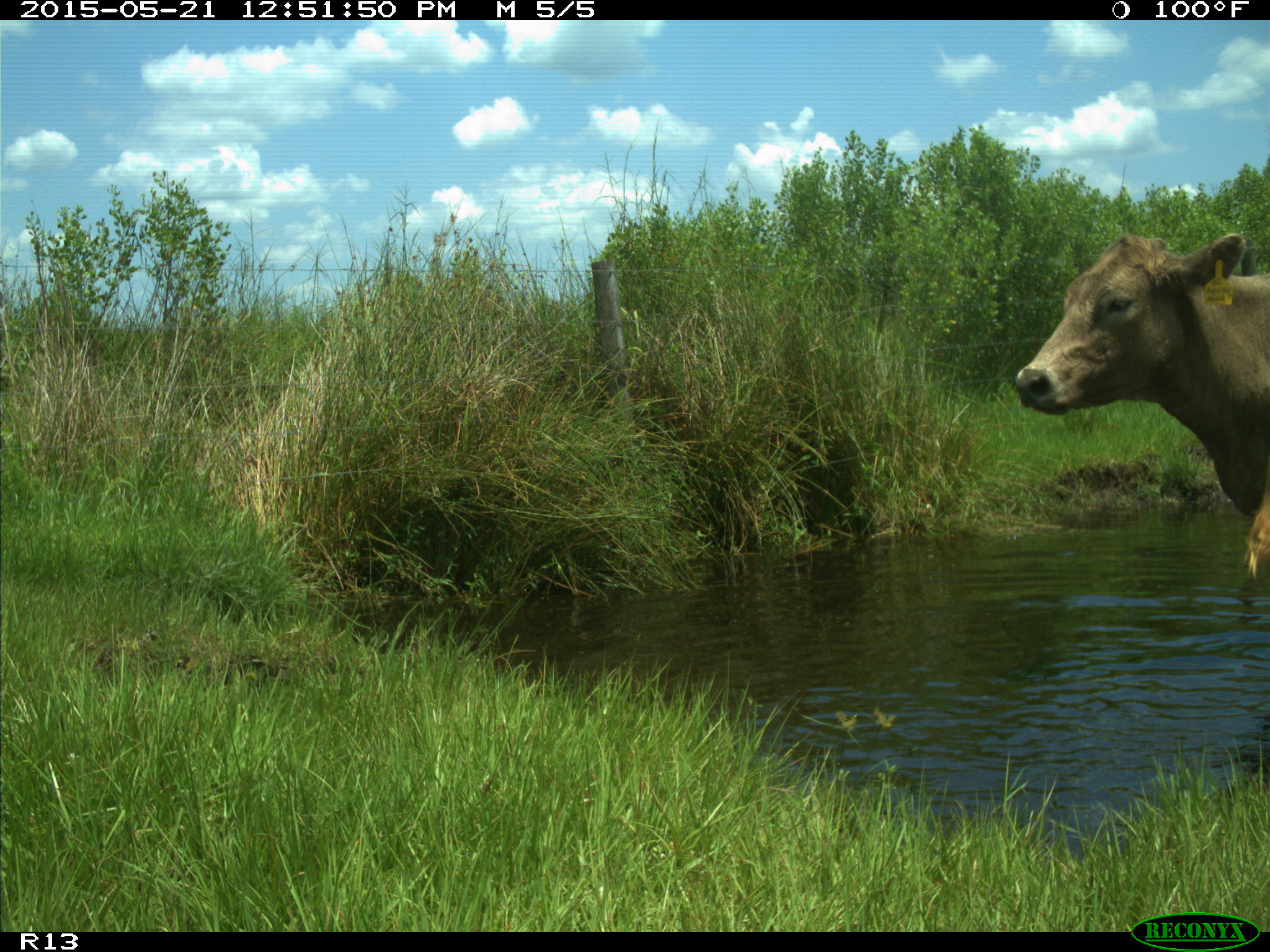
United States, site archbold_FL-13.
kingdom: Animalia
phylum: Chordata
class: Mammalia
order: Artiodactyla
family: Bovidae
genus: Bos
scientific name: Bos taurus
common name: domestic cow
Bos taurus (domestic cow).